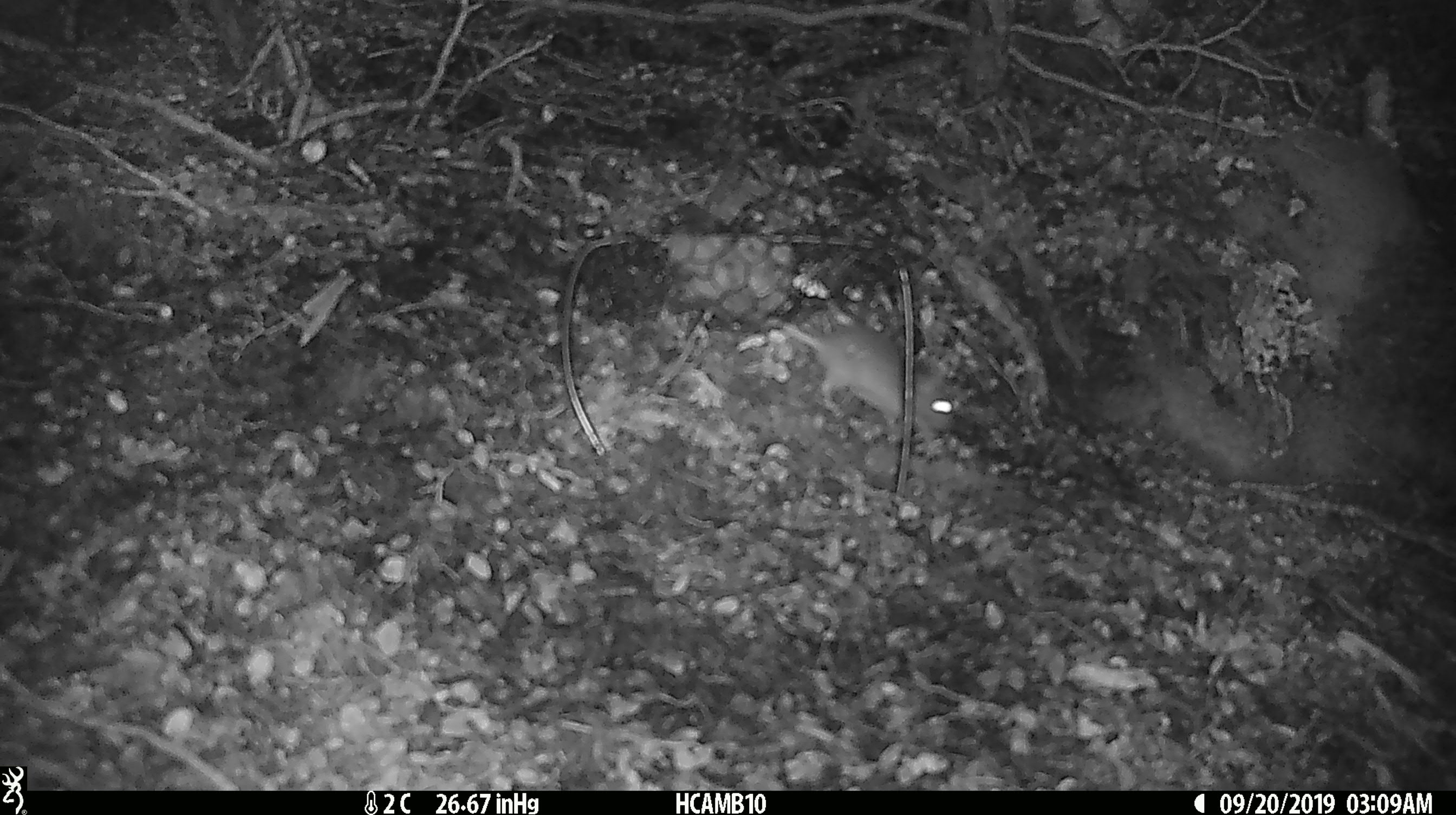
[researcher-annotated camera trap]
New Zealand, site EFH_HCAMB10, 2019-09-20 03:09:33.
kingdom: Animalia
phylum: Chordata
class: Mammalia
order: Rodentia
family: Muridae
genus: Mus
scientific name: Mus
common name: mouse